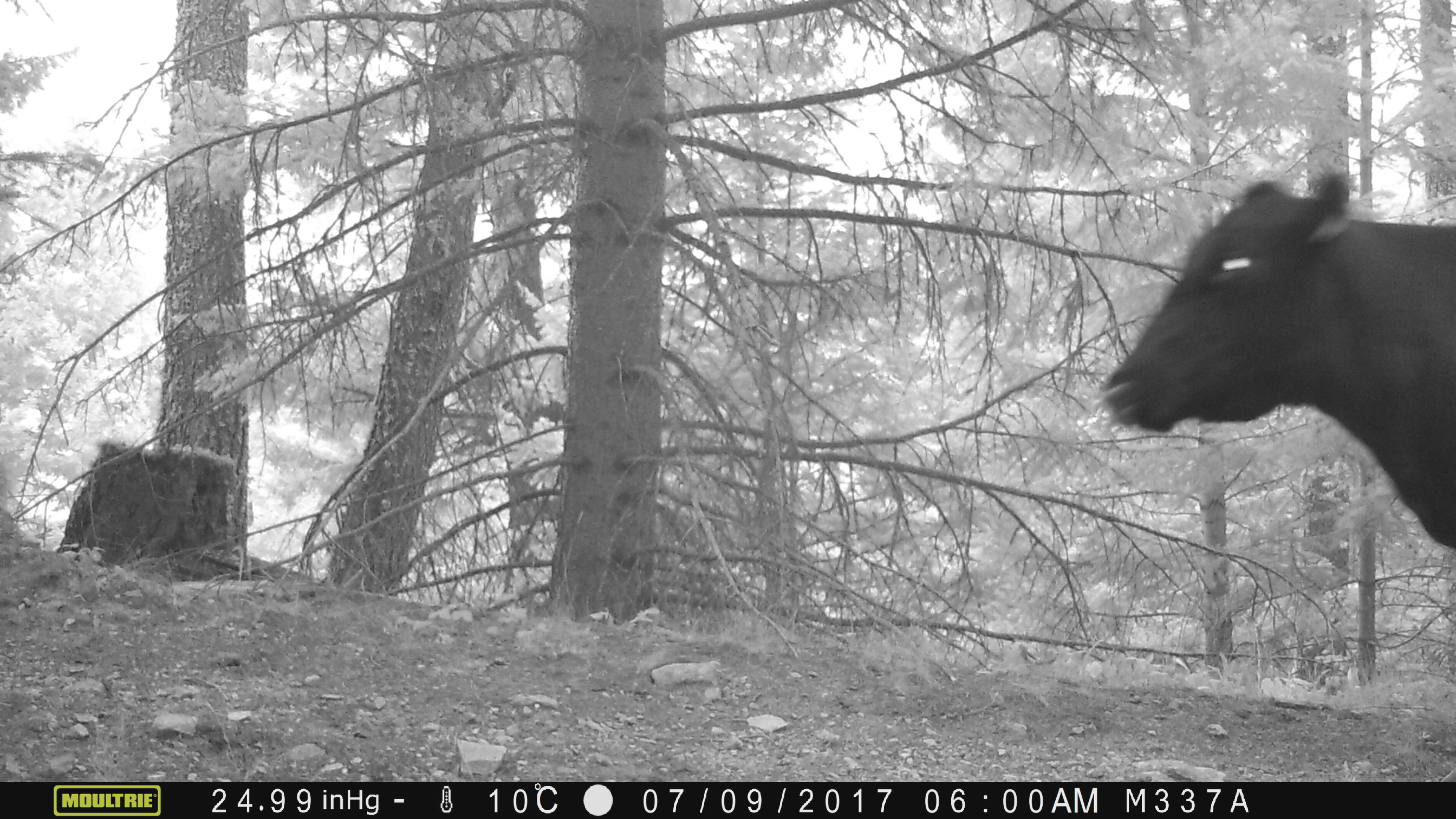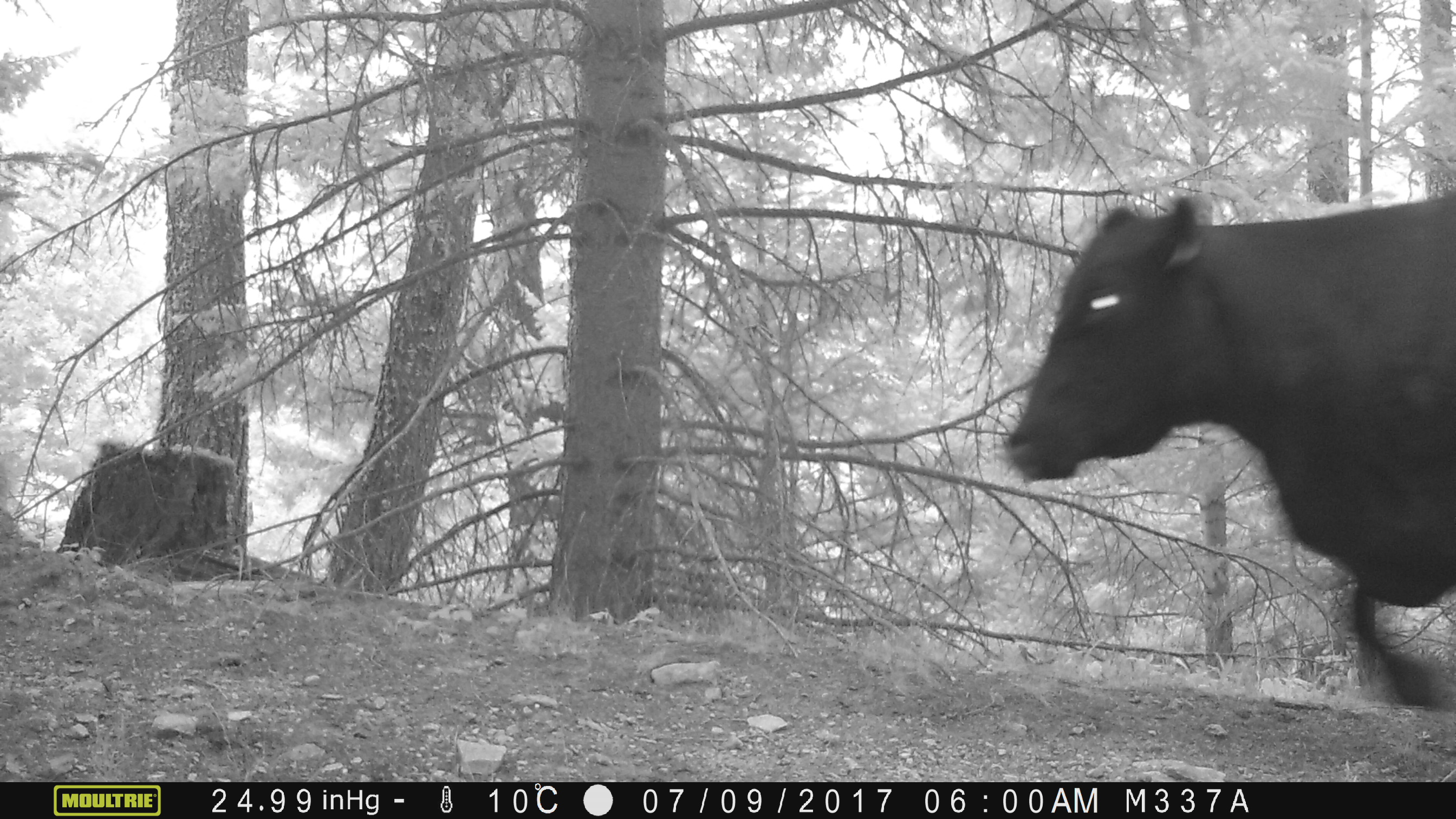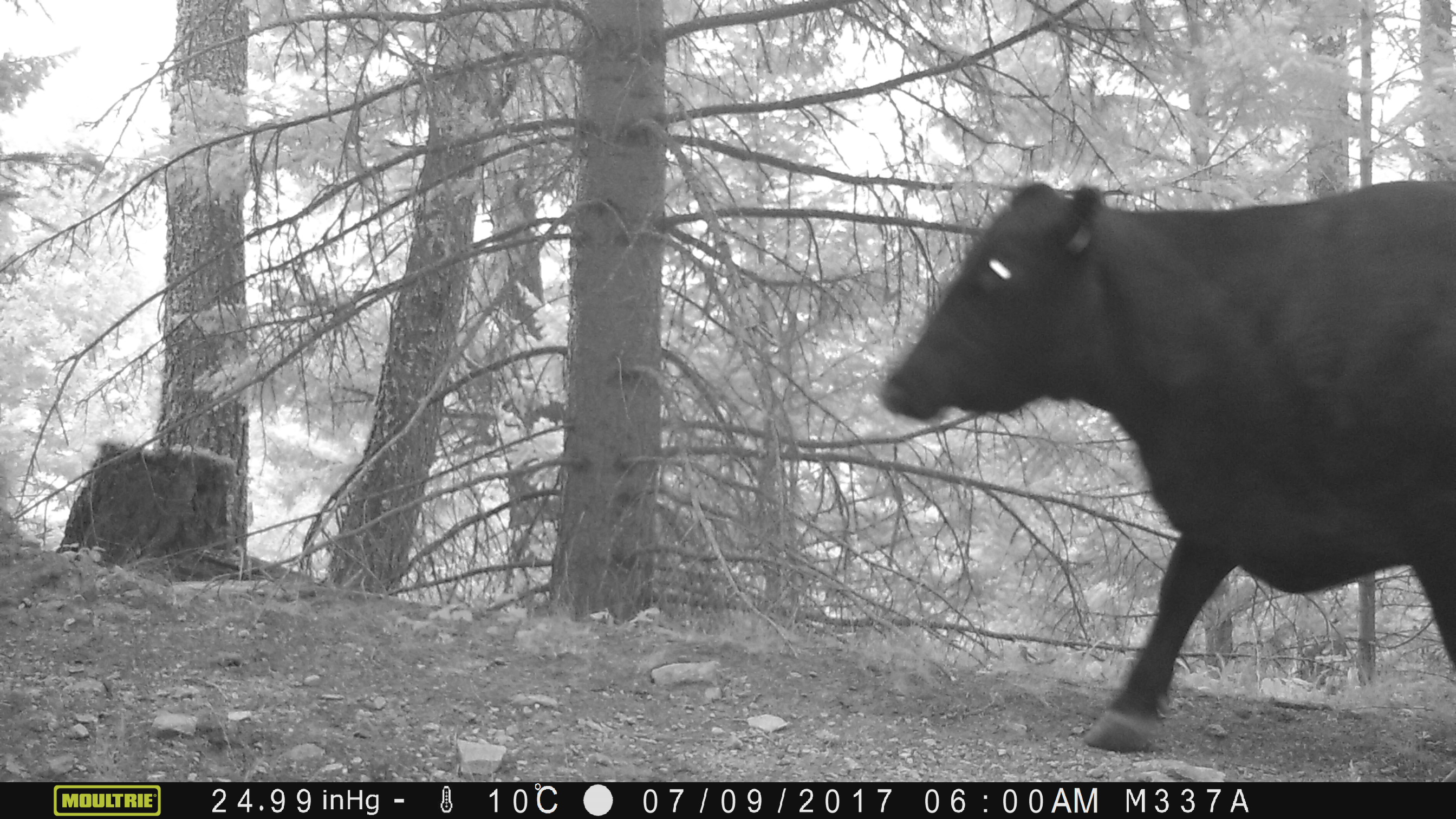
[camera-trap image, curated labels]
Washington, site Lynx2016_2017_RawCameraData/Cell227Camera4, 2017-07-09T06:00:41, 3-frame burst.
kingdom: Animalia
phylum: Chordata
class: Mammalia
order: Artiodactyla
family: Bovidae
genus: Bos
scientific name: Bos taurus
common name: domestic cattle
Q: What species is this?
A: Domestic cattle (Bos taurus).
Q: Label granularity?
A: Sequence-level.